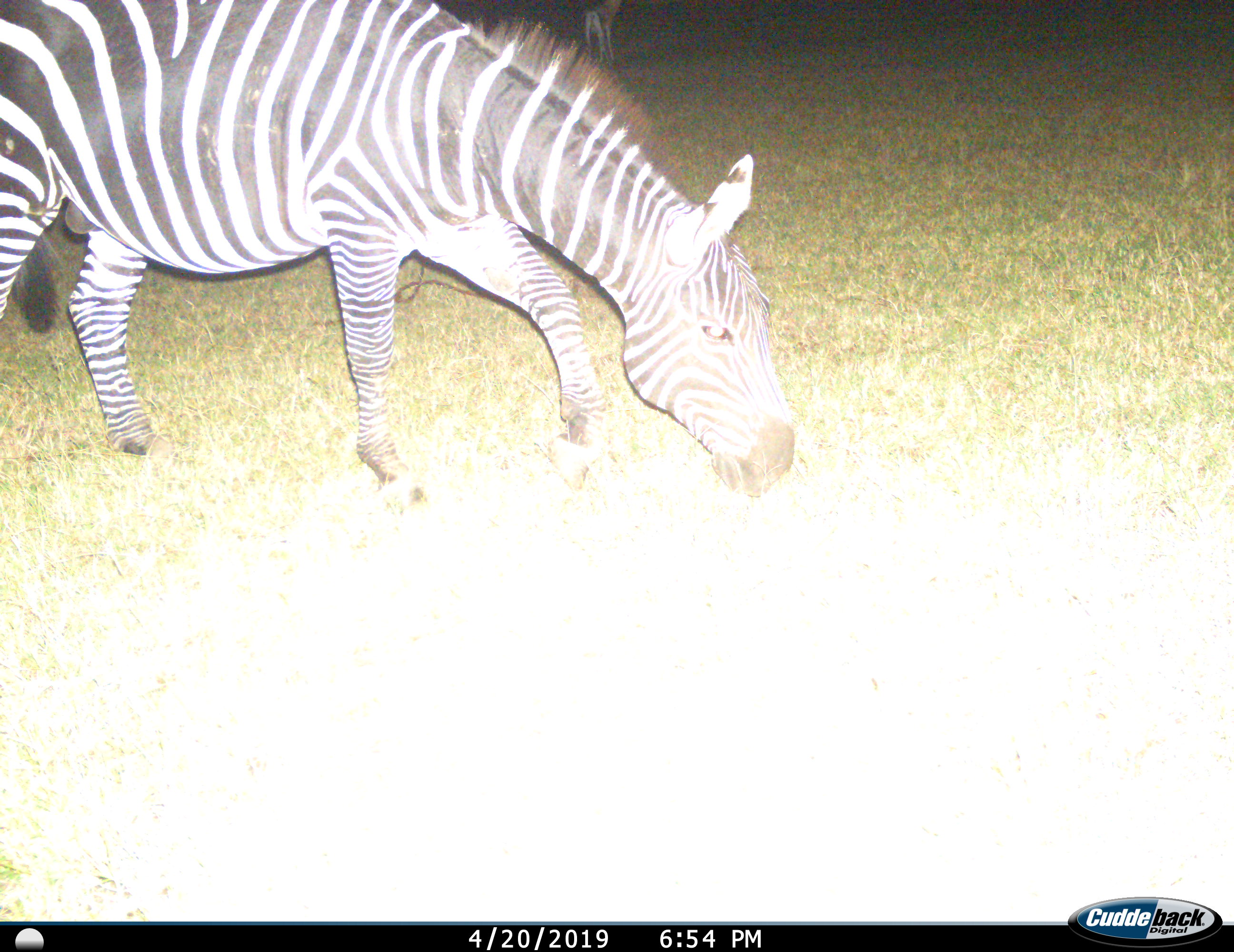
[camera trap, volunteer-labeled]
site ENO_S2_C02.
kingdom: Animalia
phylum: Chordata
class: Mammalia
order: Perissodactyla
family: Equidae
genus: Equus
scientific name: Equus quagga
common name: plains zebra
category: zebraplains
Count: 1.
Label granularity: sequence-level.